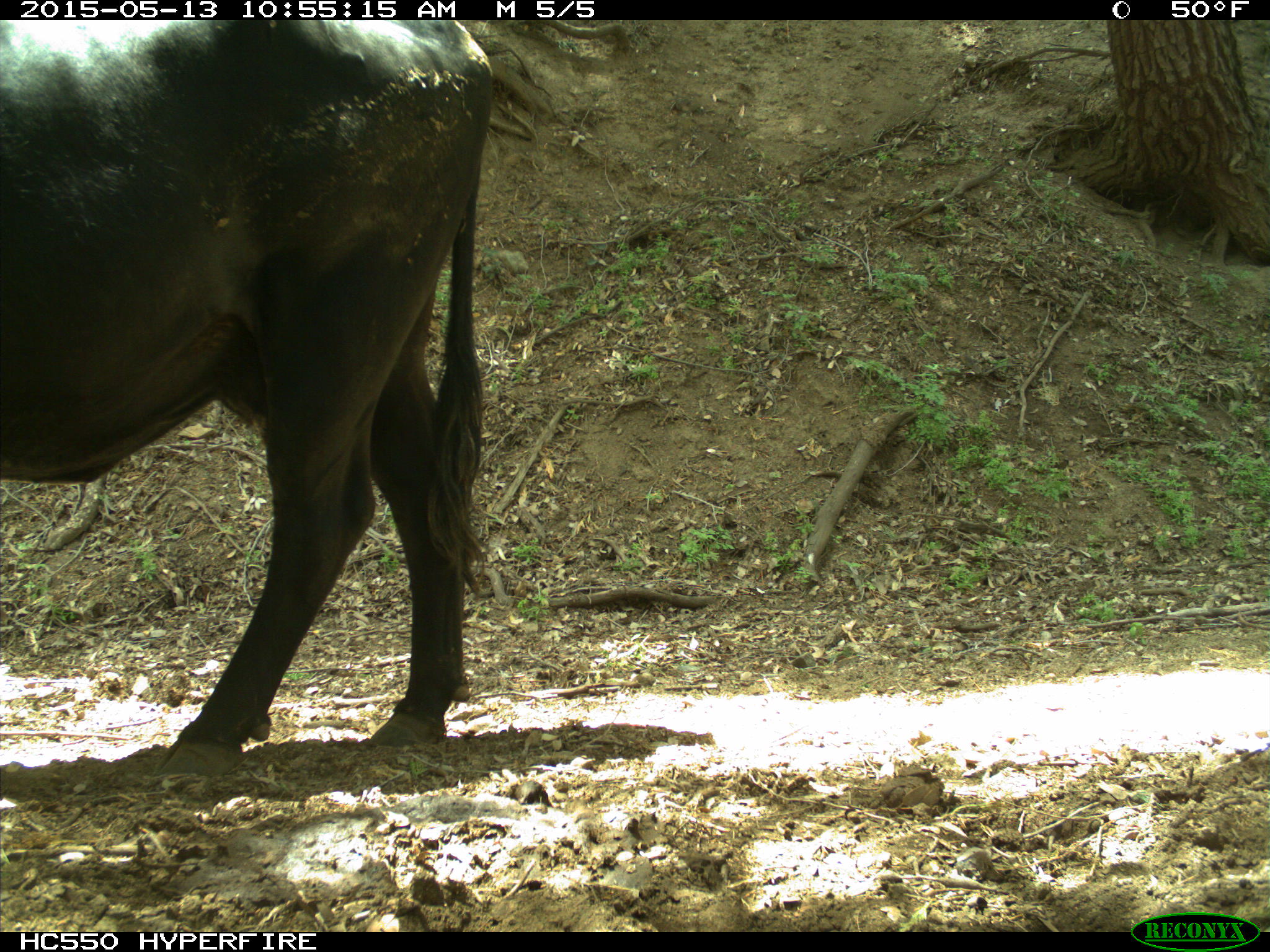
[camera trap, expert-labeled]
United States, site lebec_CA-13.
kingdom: Animalia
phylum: Chordata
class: Mammalia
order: Artiodactyla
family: Bovidae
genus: Bos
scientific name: Bos taurus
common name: domestic cow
Bos taurus (domestic cow).